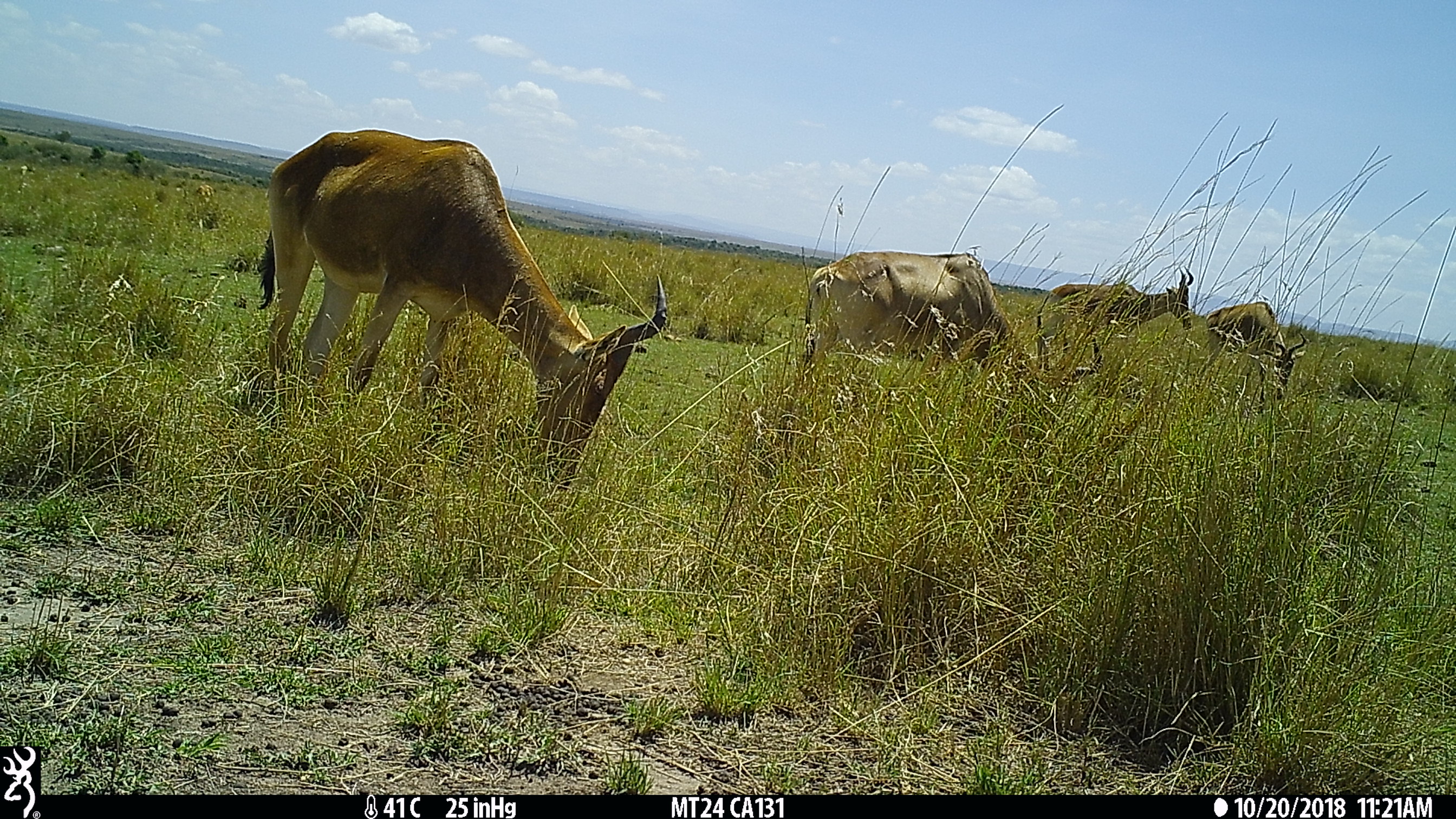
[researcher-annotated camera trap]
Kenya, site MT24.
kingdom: Animalia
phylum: Chordata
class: Mammalia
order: Artiodactyla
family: Bovidae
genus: Alcelaphus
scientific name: Alcelaphus buselaphus cokii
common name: coke's hartebeest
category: hartebeest cokes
Hartebeest cokes (coke's hartebeest) (Alcelaphus buselaphus cokii).